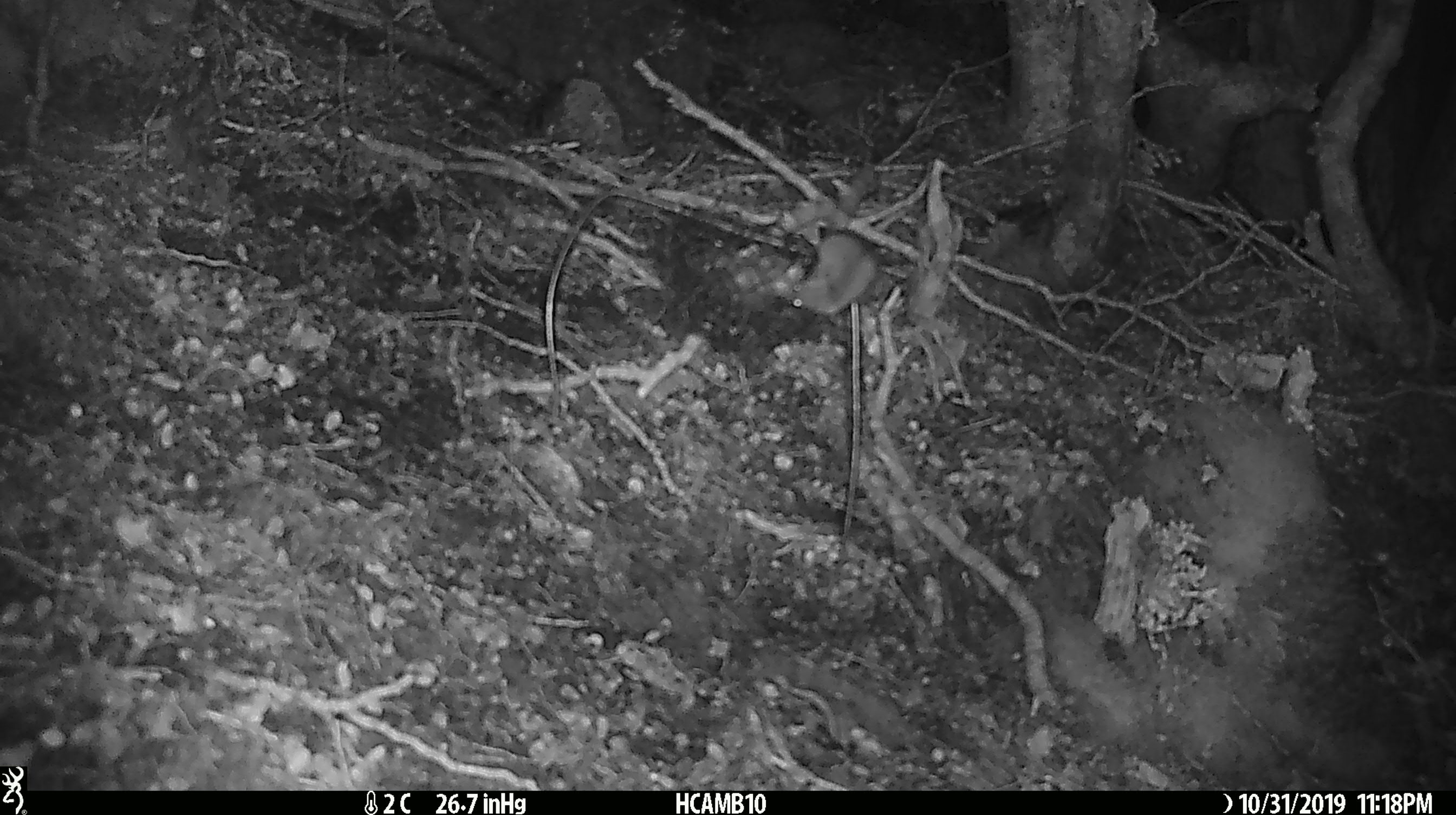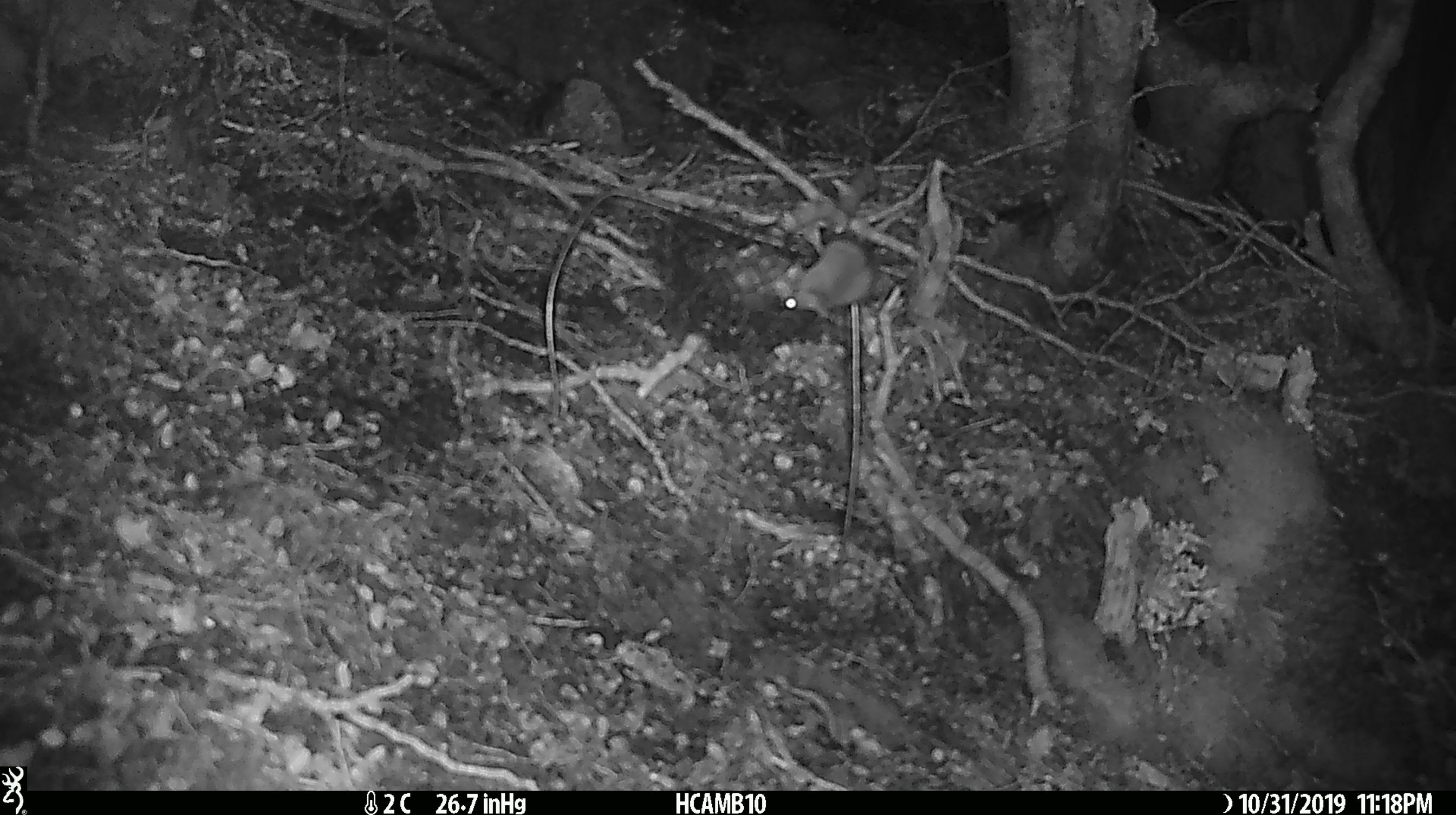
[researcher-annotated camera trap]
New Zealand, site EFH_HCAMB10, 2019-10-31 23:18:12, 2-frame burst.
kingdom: Animalia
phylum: Chordata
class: Mammalia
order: Rodentia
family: Muridae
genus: Mus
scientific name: Mus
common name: mouse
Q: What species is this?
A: Mouse (Mus).